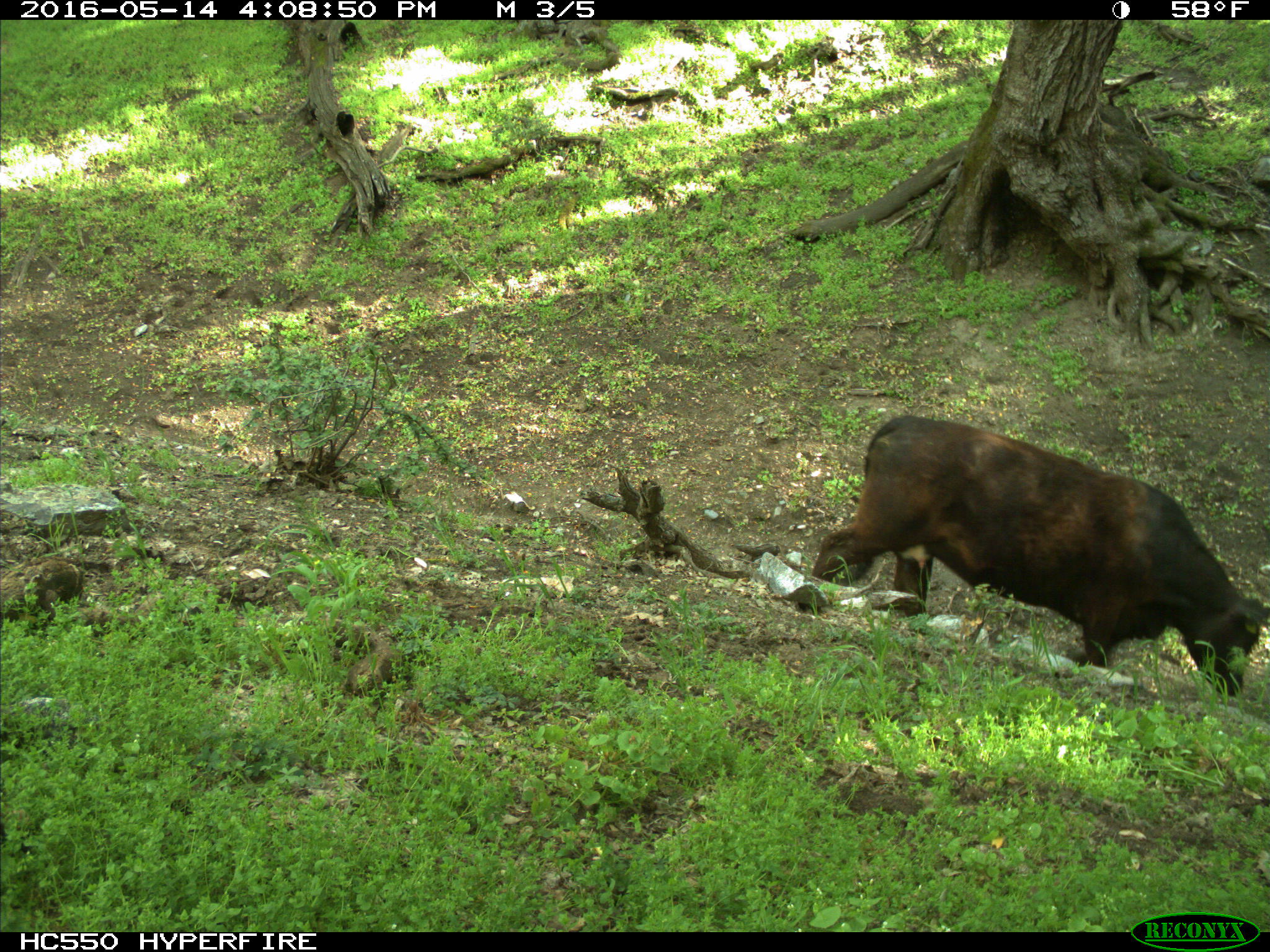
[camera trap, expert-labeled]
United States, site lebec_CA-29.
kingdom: Animalia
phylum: Chordata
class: Mammalia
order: Artiodactyla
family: Bovidae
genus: Bos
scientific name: Bos taurus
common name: domestic cow